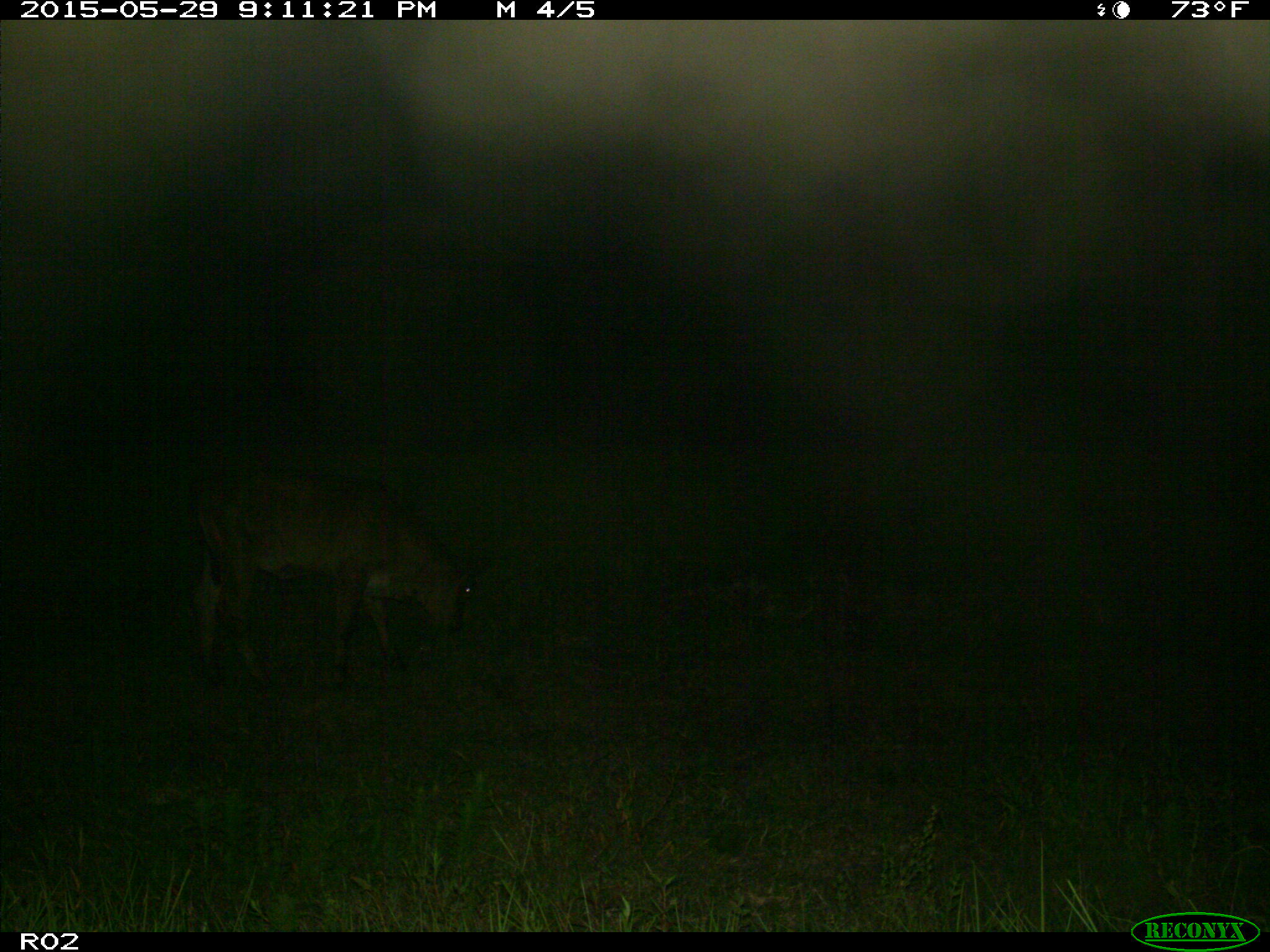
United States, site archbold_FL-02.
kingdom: Animalia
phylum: Chordata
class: Mammalia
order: Artiodactyla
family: Bovidae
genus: Bos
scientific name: Bos taurus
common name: domestic cow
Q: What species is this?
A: Bos taurus (domestic cow).